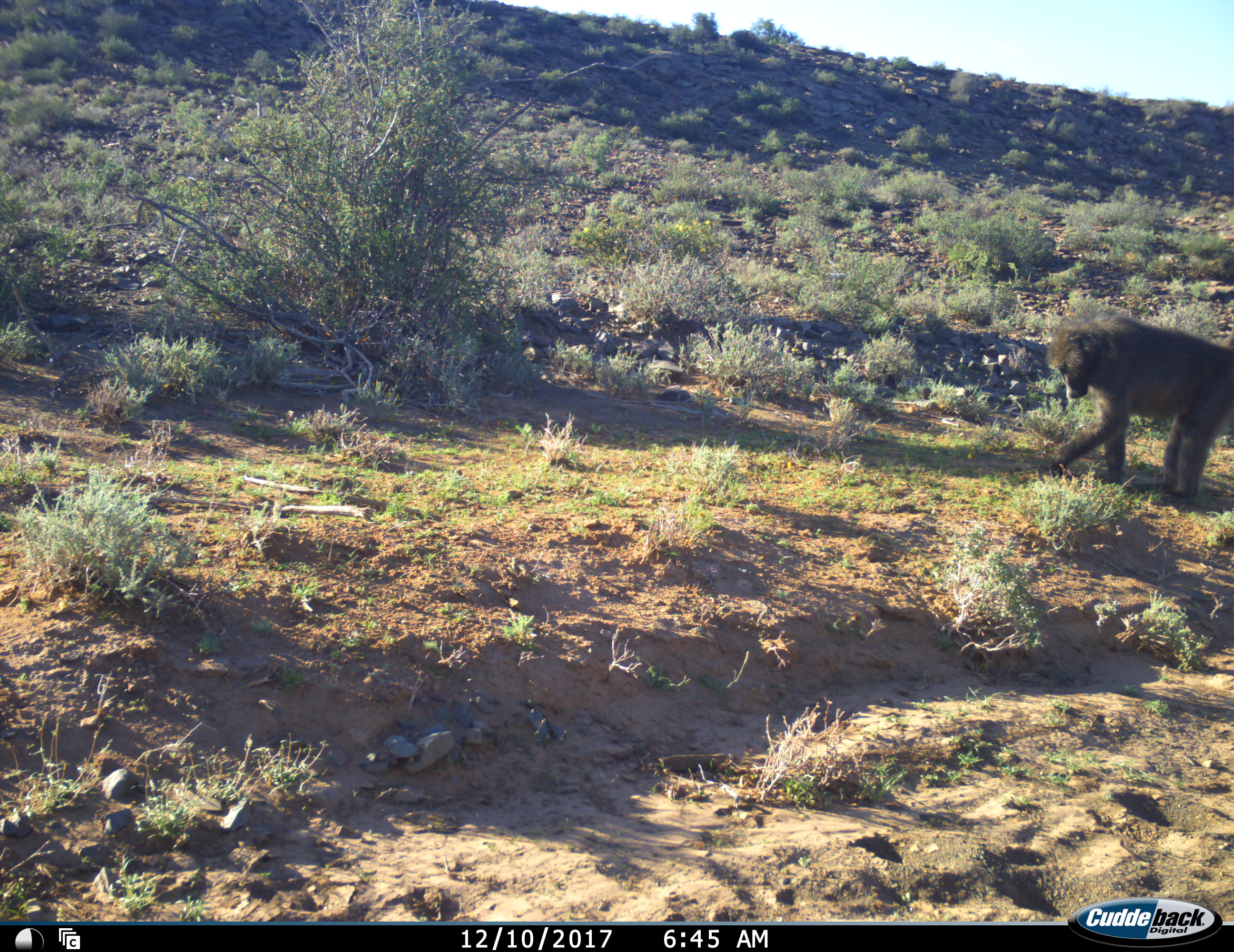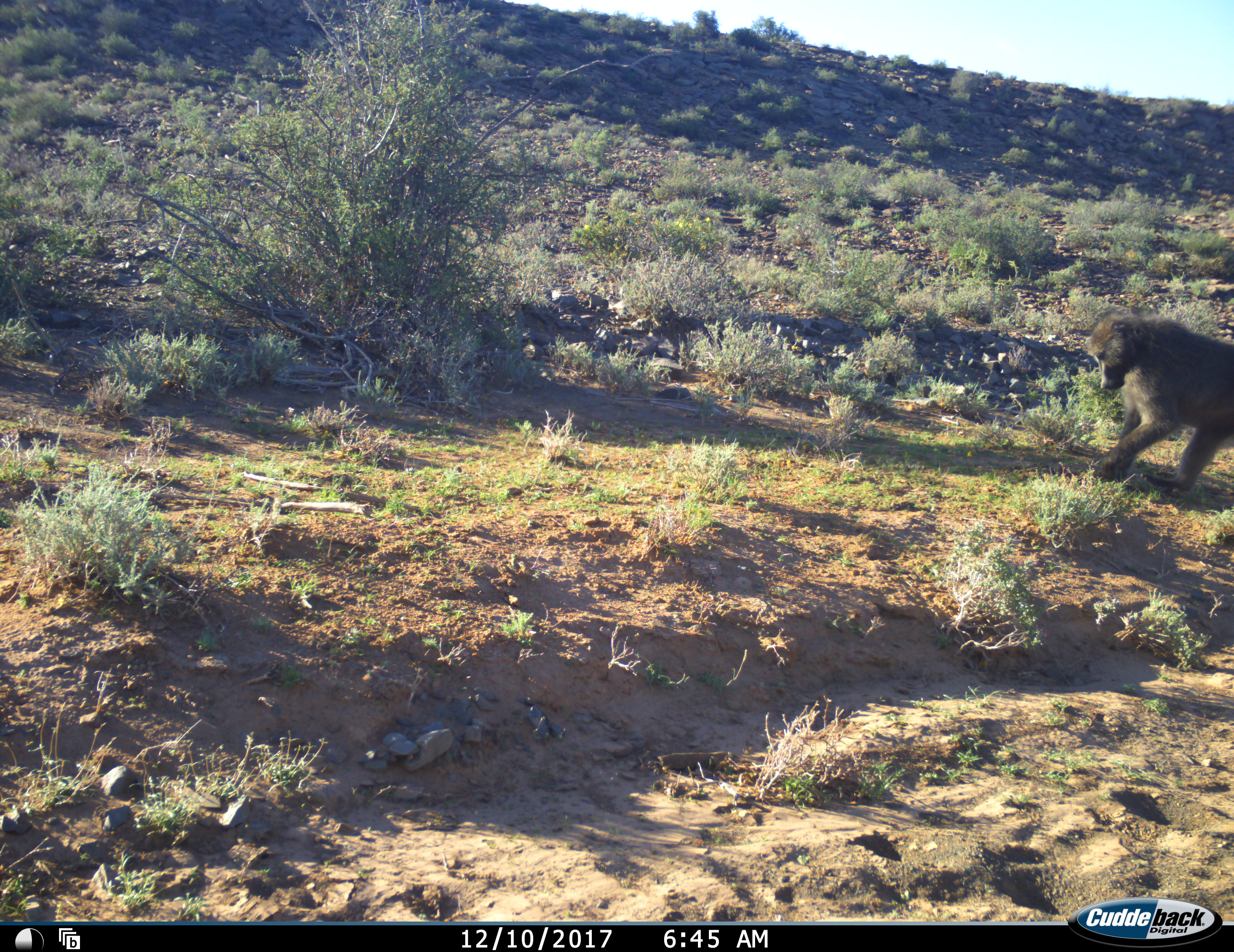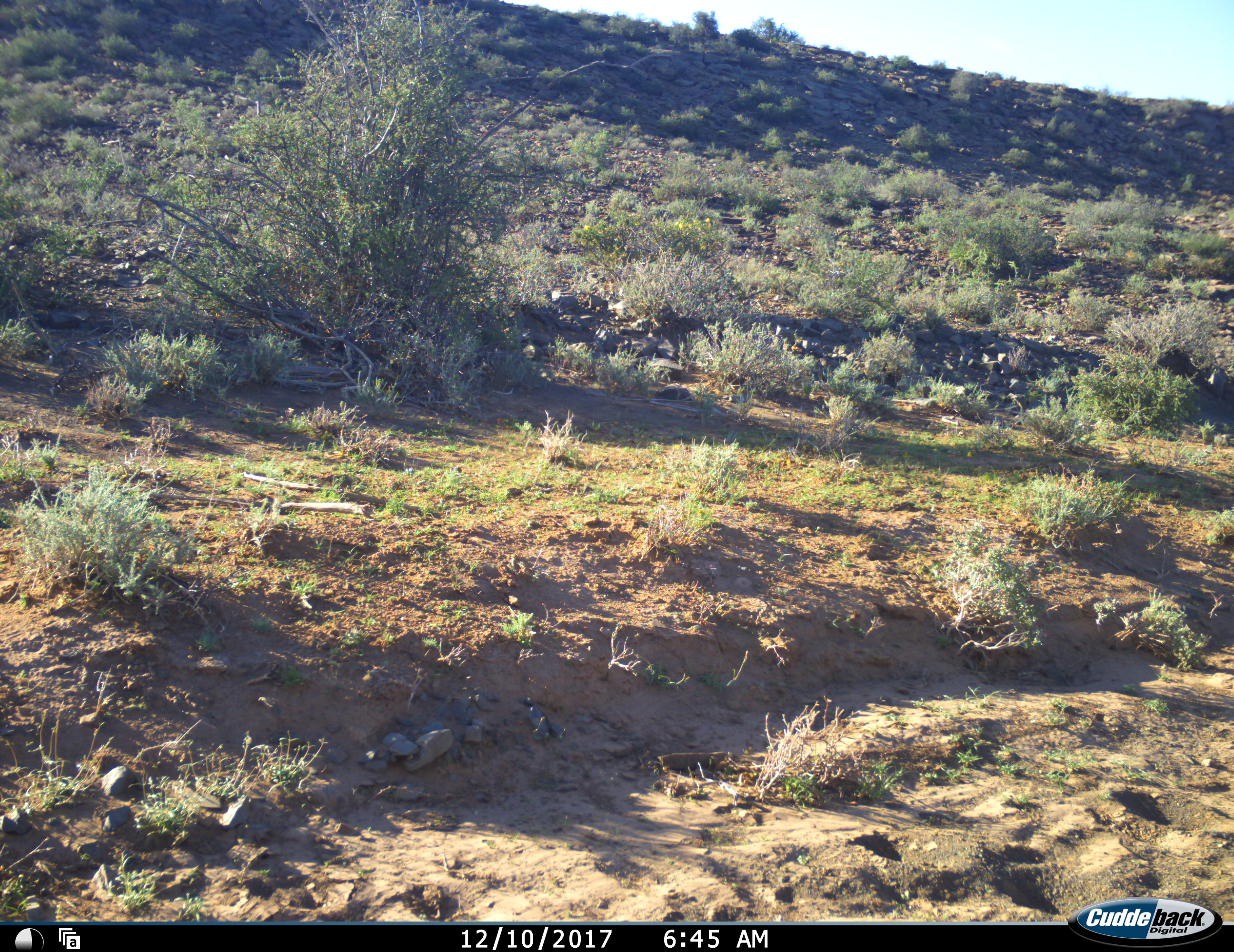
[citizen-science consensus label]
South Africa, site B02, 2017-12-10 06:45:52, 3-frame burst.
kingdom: Animalia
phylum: Chordata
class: Mammalia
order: Primates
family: Cercopithecidae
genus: Papio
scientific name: Papio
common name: baboon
Baboon (Papio), count 1. Behavior (volunteer vote fractions): standing 0%, resting 0%, moving 90%, interacting 0%. Young present (vote fraction): 0%. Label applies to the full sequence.